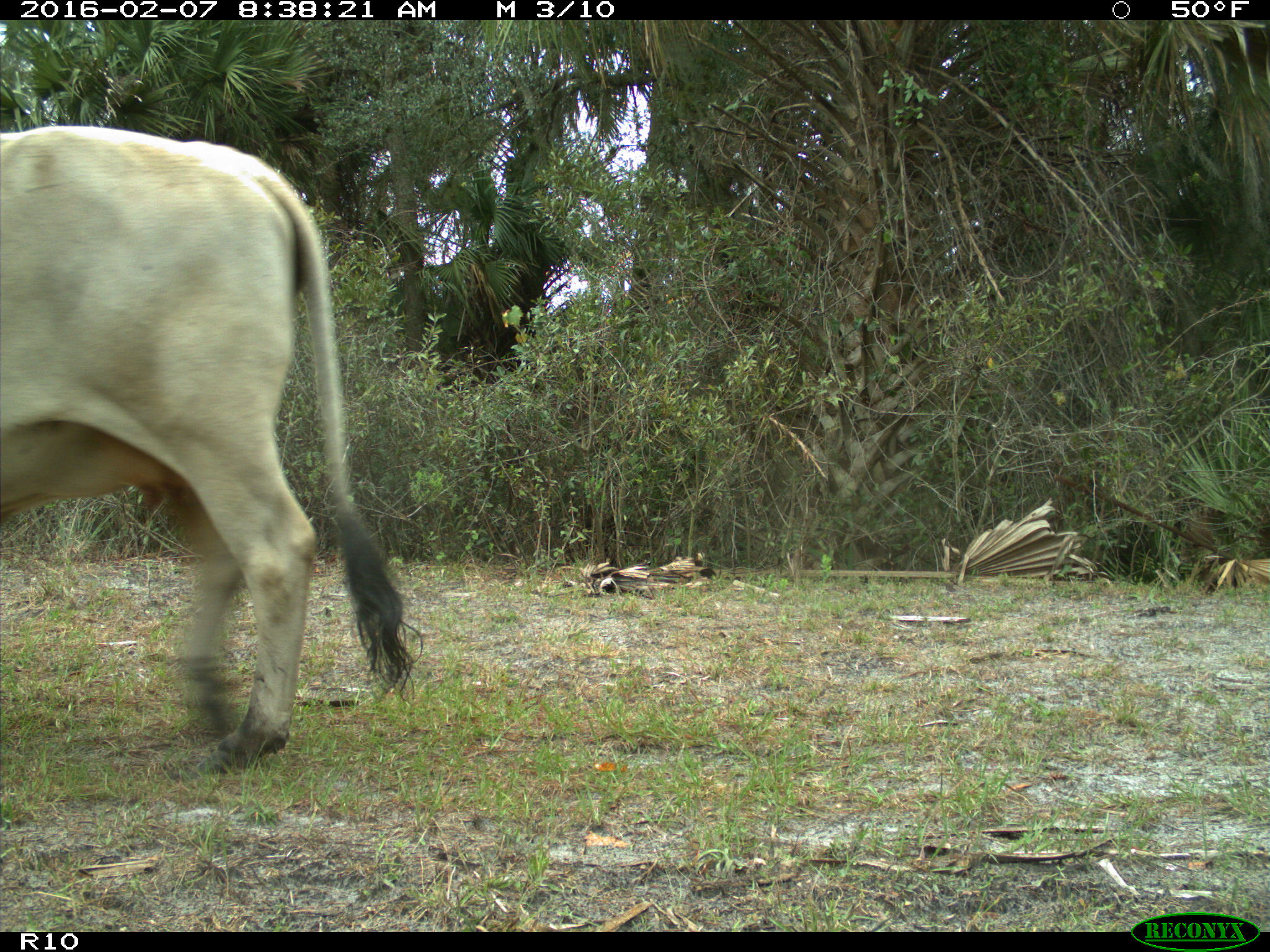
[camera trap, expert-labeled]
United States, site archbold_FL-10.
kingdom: Animalia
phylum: Chordata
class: Mammalia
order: Artiodactyla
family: Bovidae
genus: Bos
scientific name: Bos taurus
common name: domestic cow